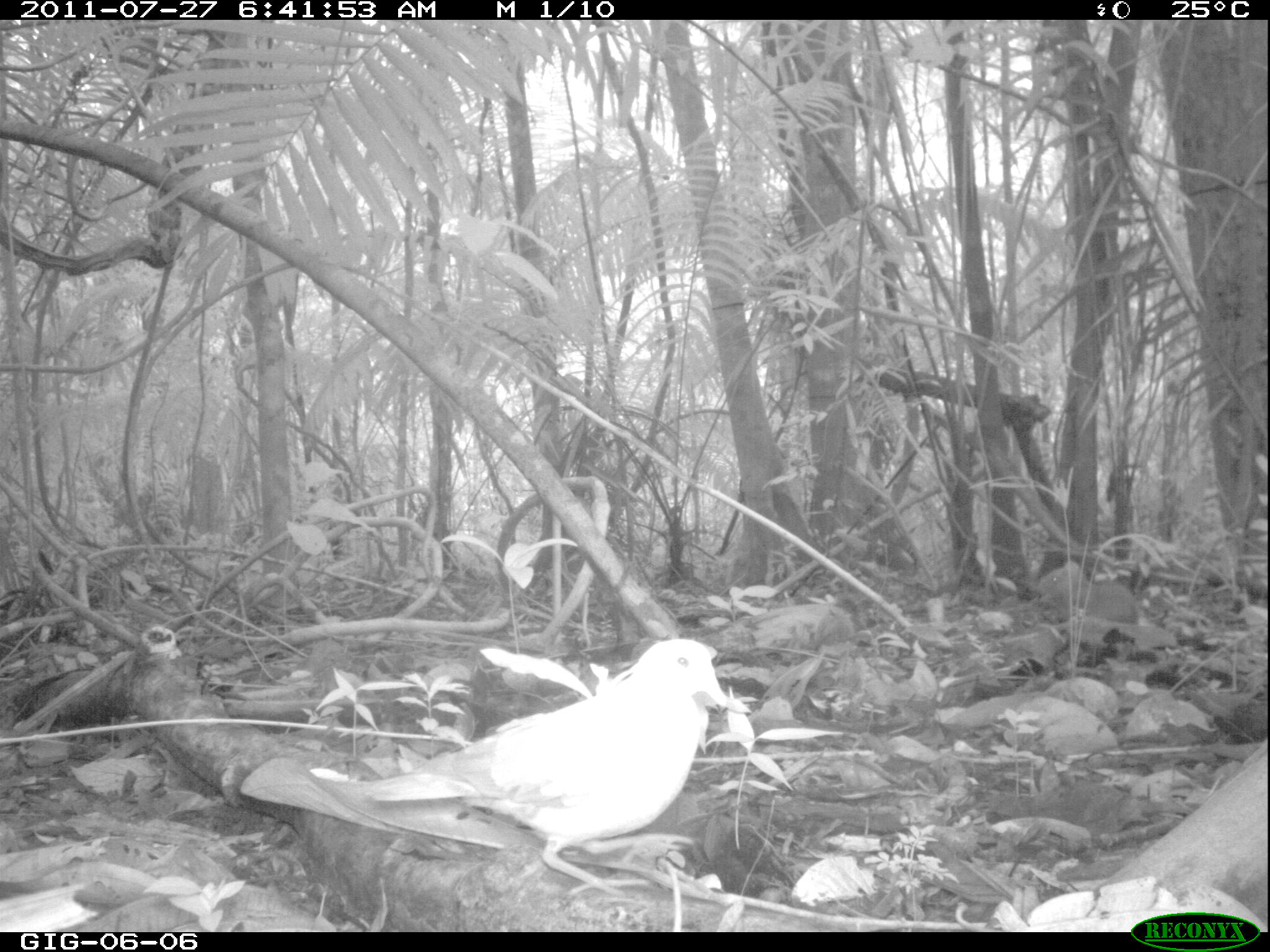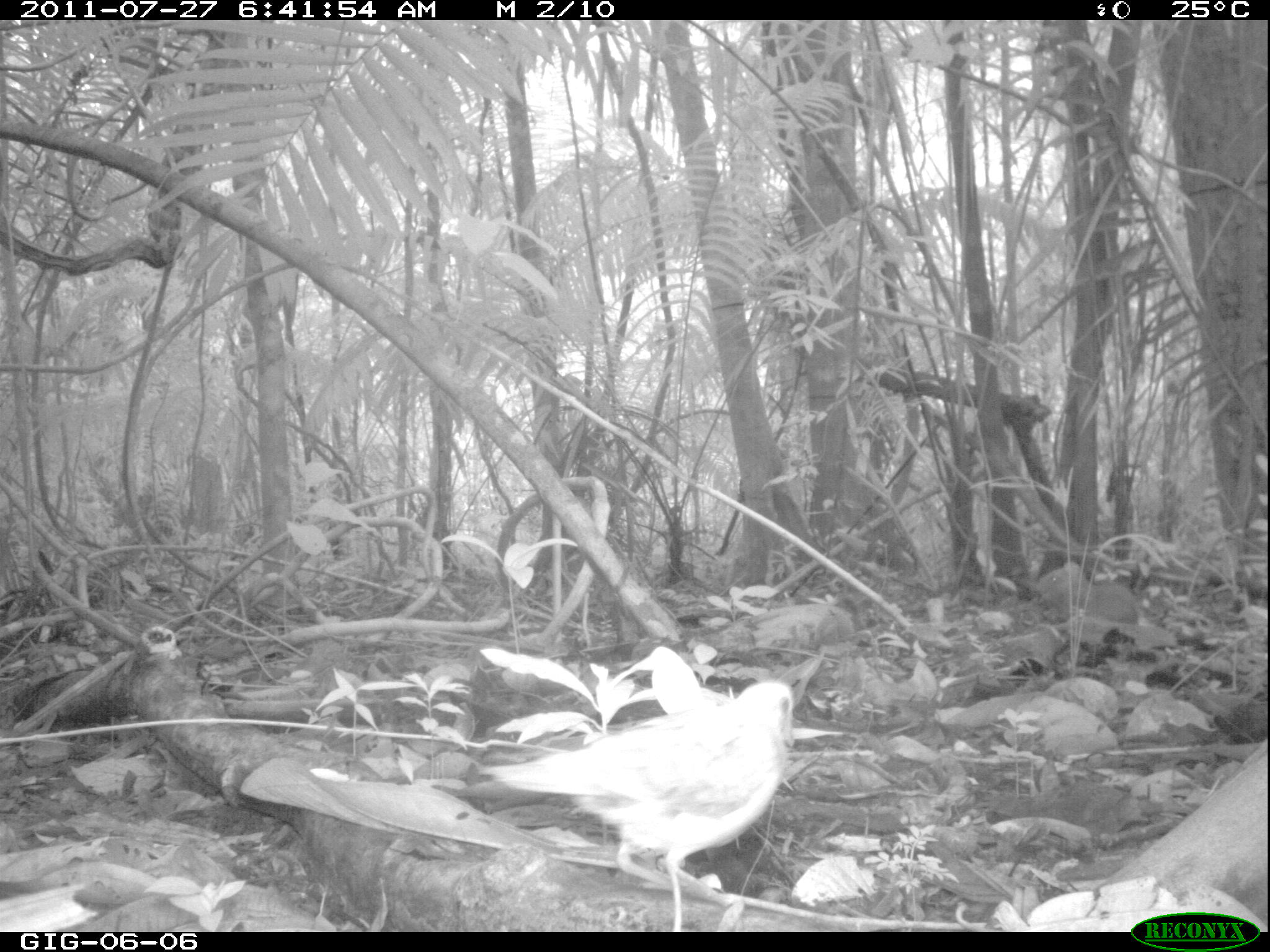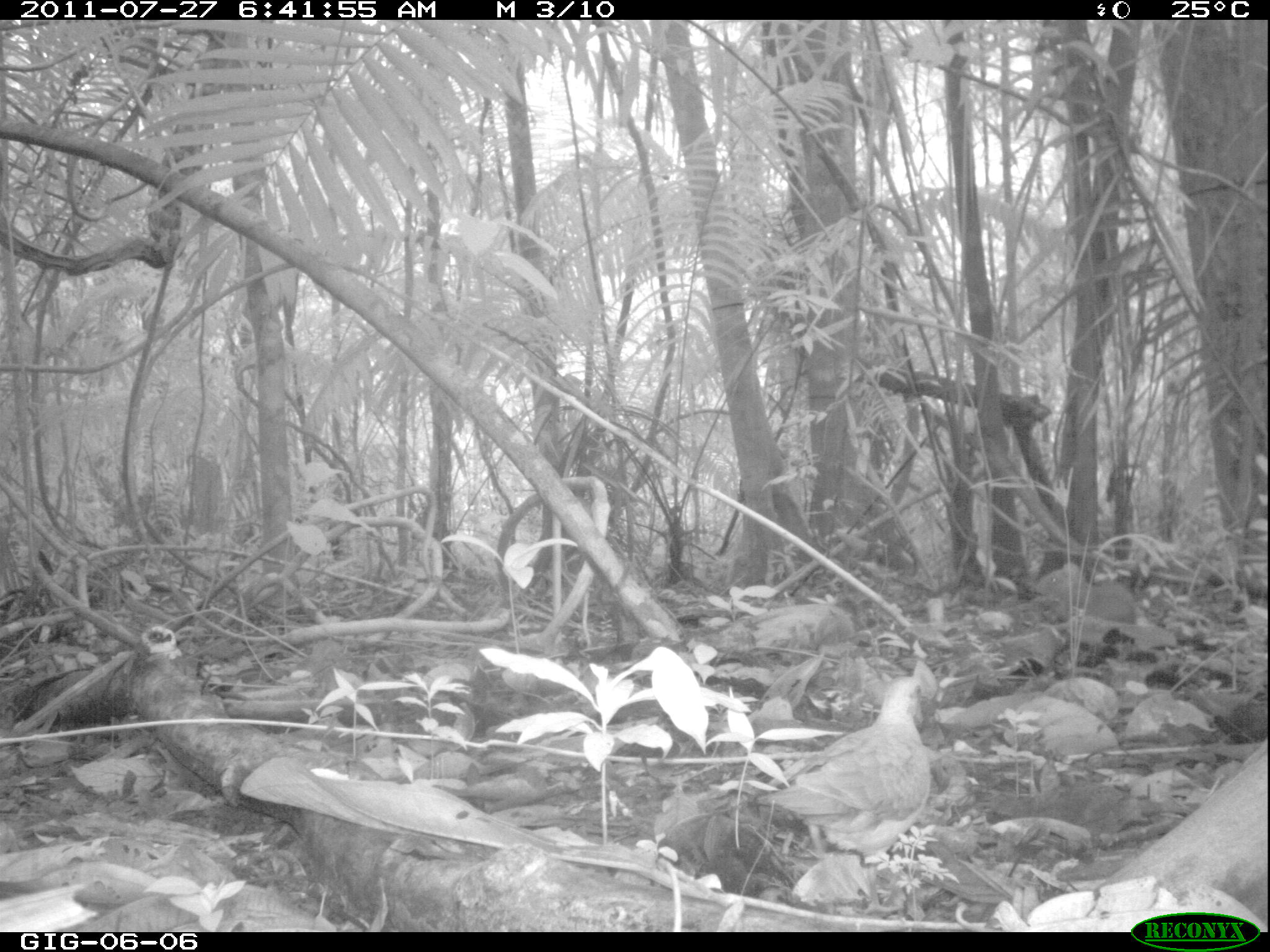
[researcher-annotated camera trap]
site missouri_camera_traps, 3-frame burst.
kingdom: Animalia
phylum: Chordata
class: Aves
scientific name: Aves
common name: bird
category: bird spec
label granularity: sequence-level